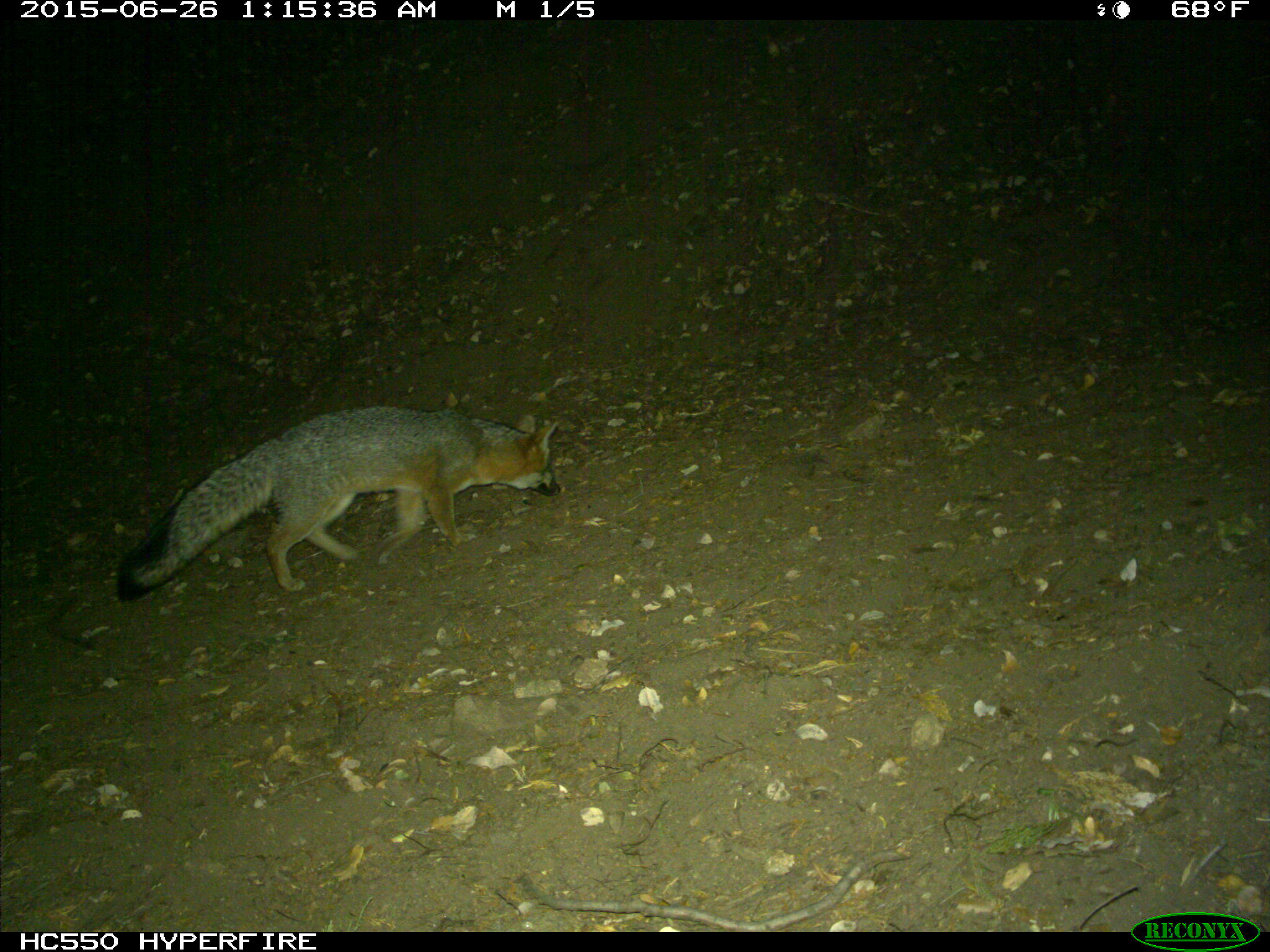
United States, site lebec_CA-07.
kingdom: Animalia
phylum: Chordata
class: Mammalia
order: Carnivora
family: Canidae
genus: Urocyon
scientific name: Urocyon cinereoargenteus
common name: gray fox